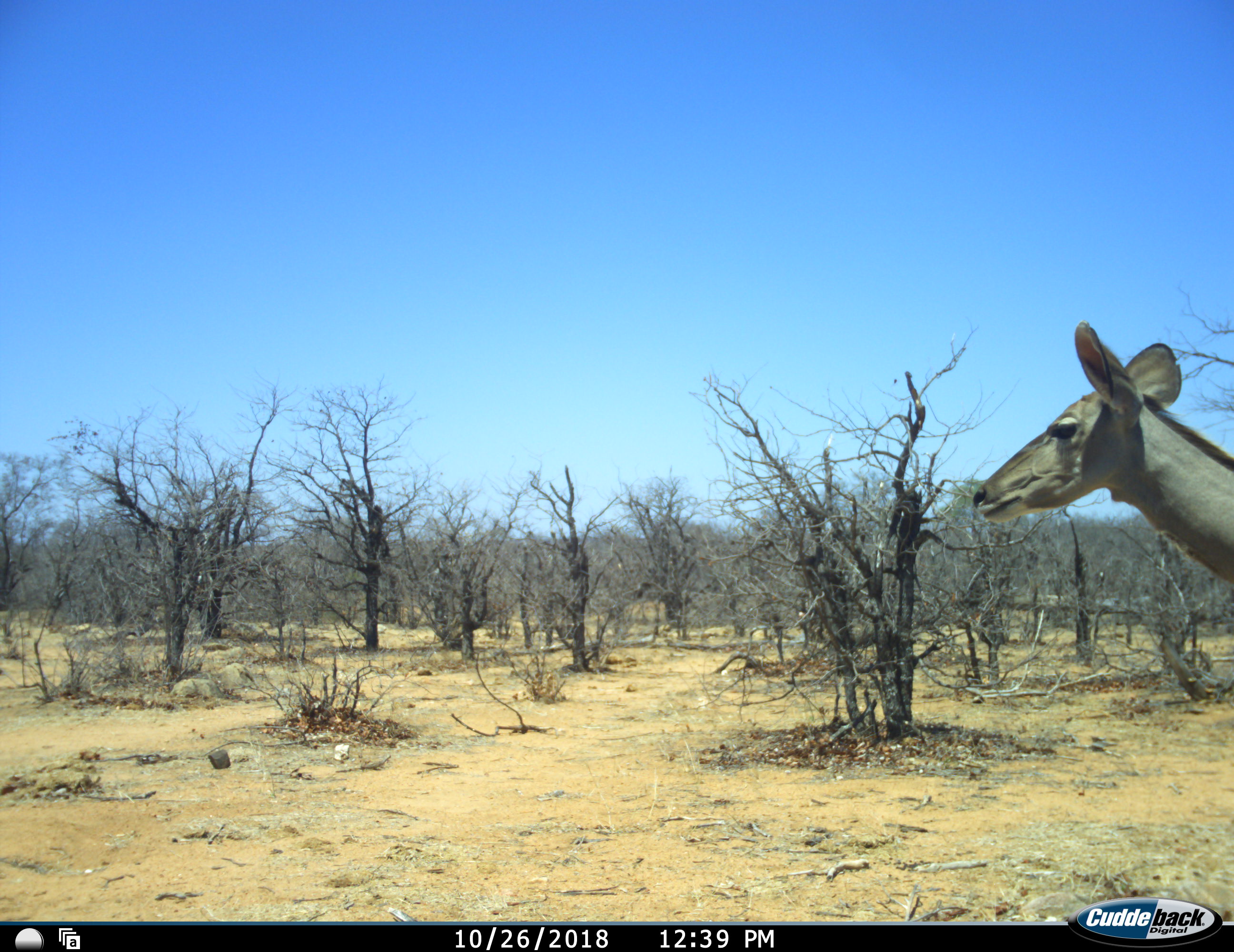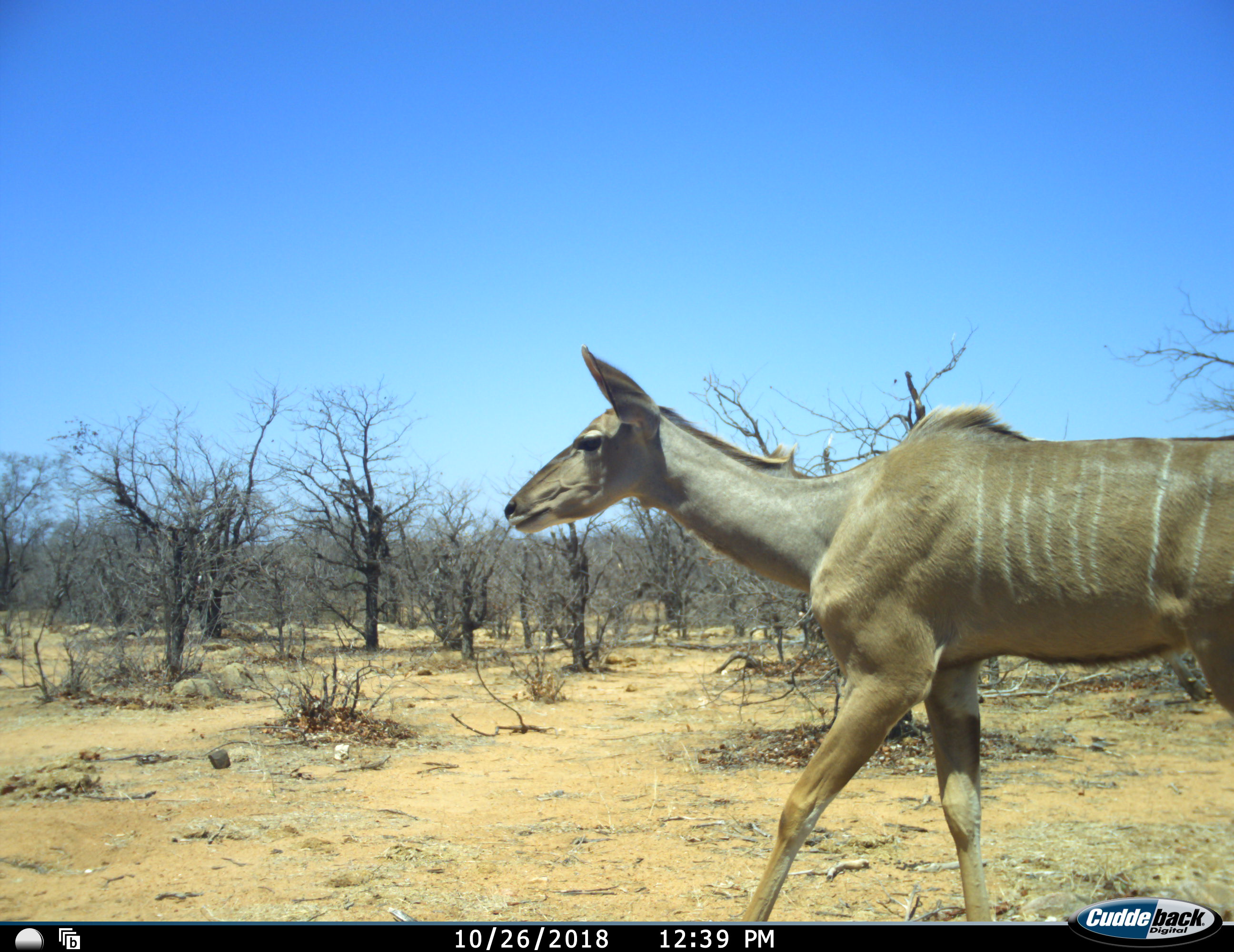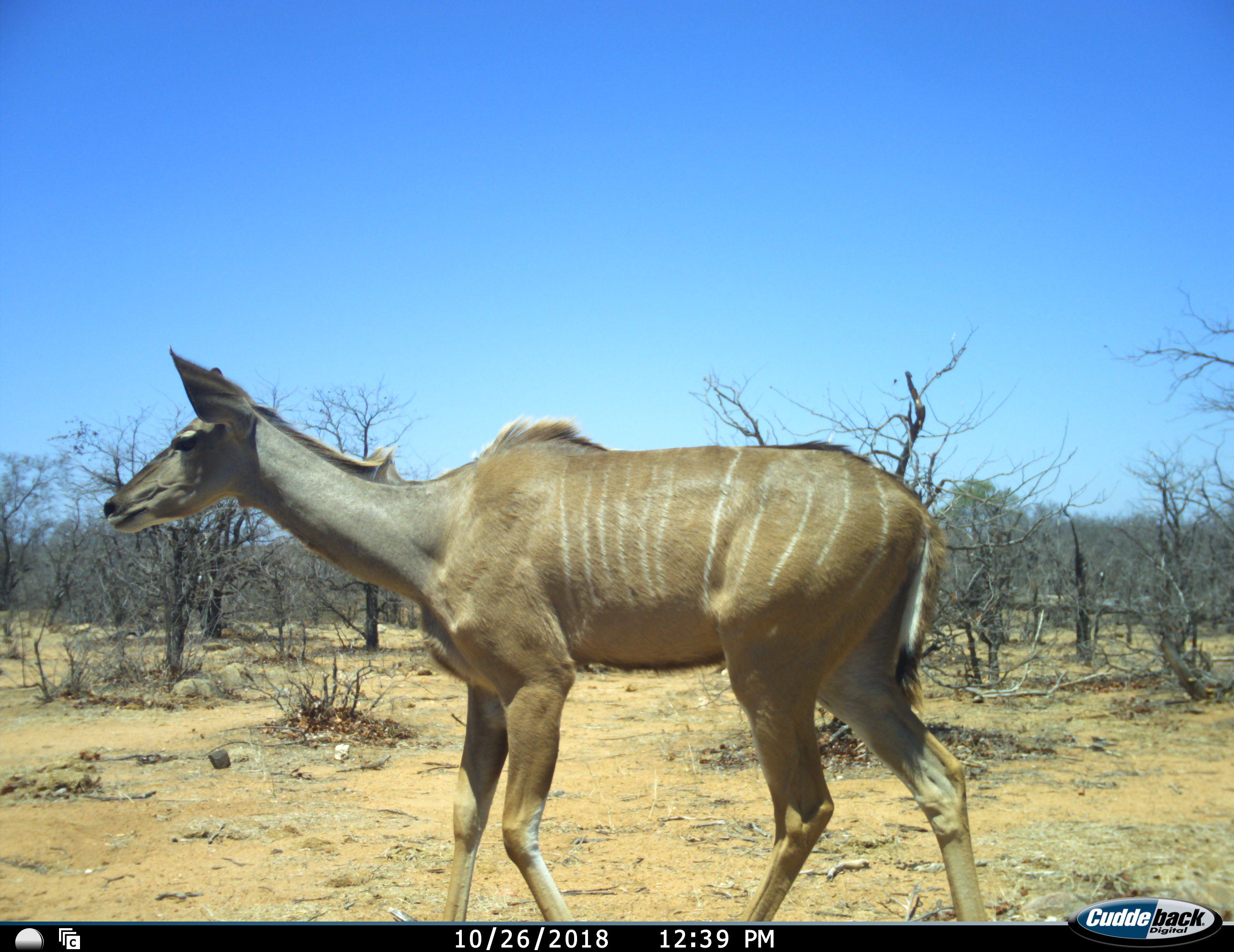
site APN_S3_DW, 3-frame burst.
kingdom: Animalia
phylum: Chordata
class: Mammalia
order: Artiodactyla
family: Bovidae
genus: Tragelaphus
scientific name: Tragelaphus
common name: kudu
Kudu (Tragelaphus), count 1. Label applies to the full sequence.